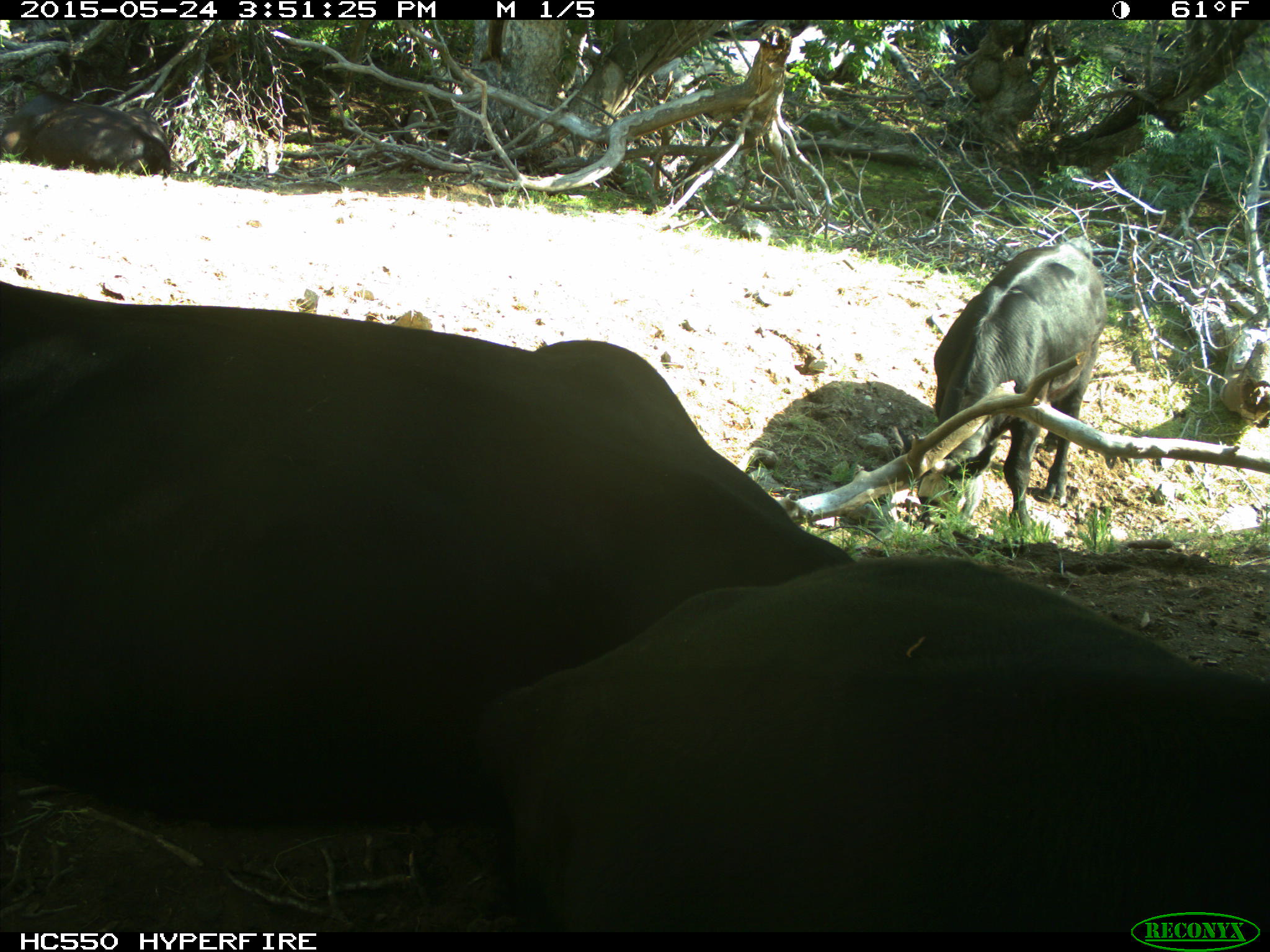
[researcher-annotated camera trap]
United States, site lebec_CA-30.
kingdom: Animalia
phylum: Chordata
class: Mammalia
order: Artiodactyla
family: Bovidae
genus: Bos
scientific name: Bos taurus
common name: domestic cow